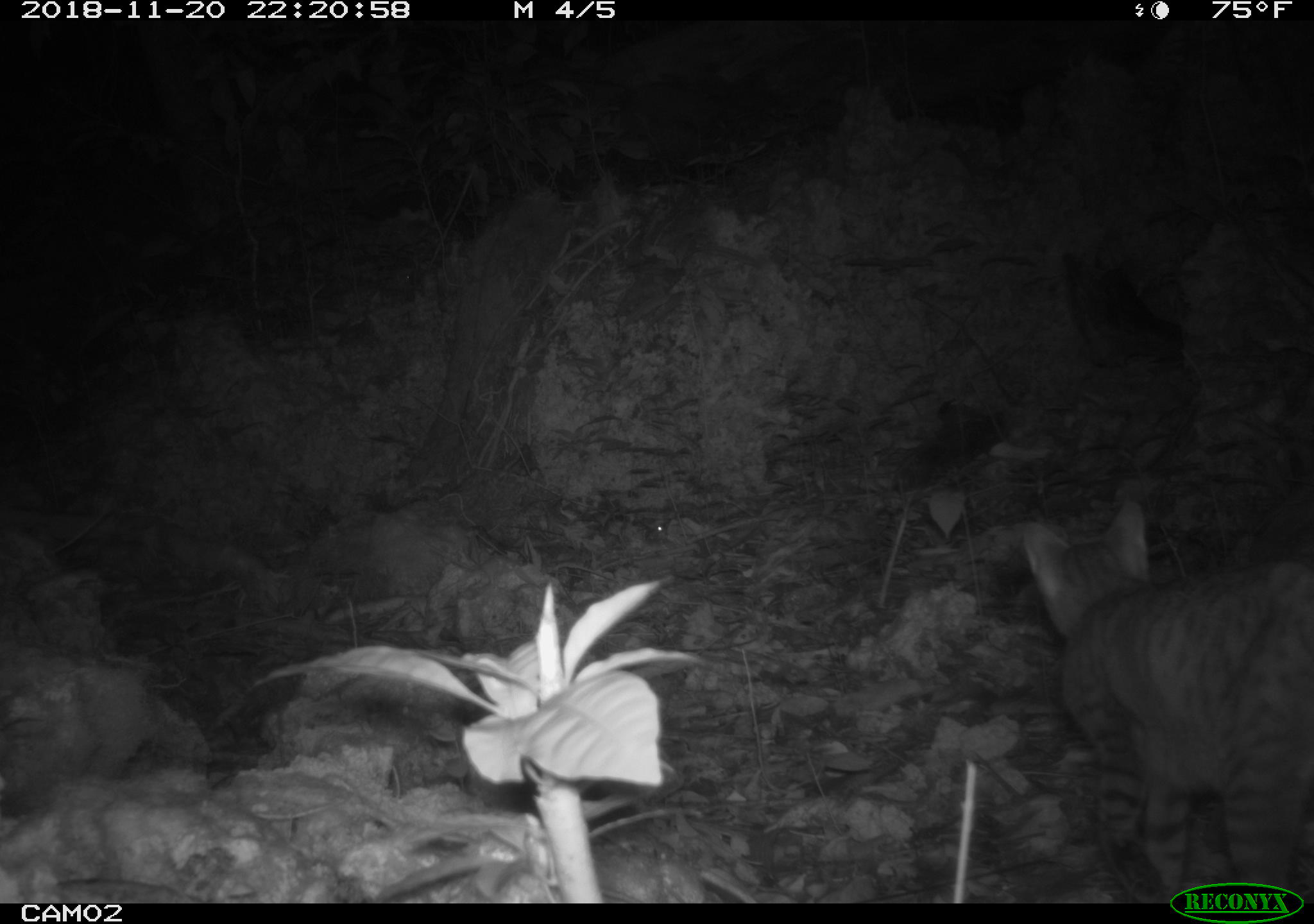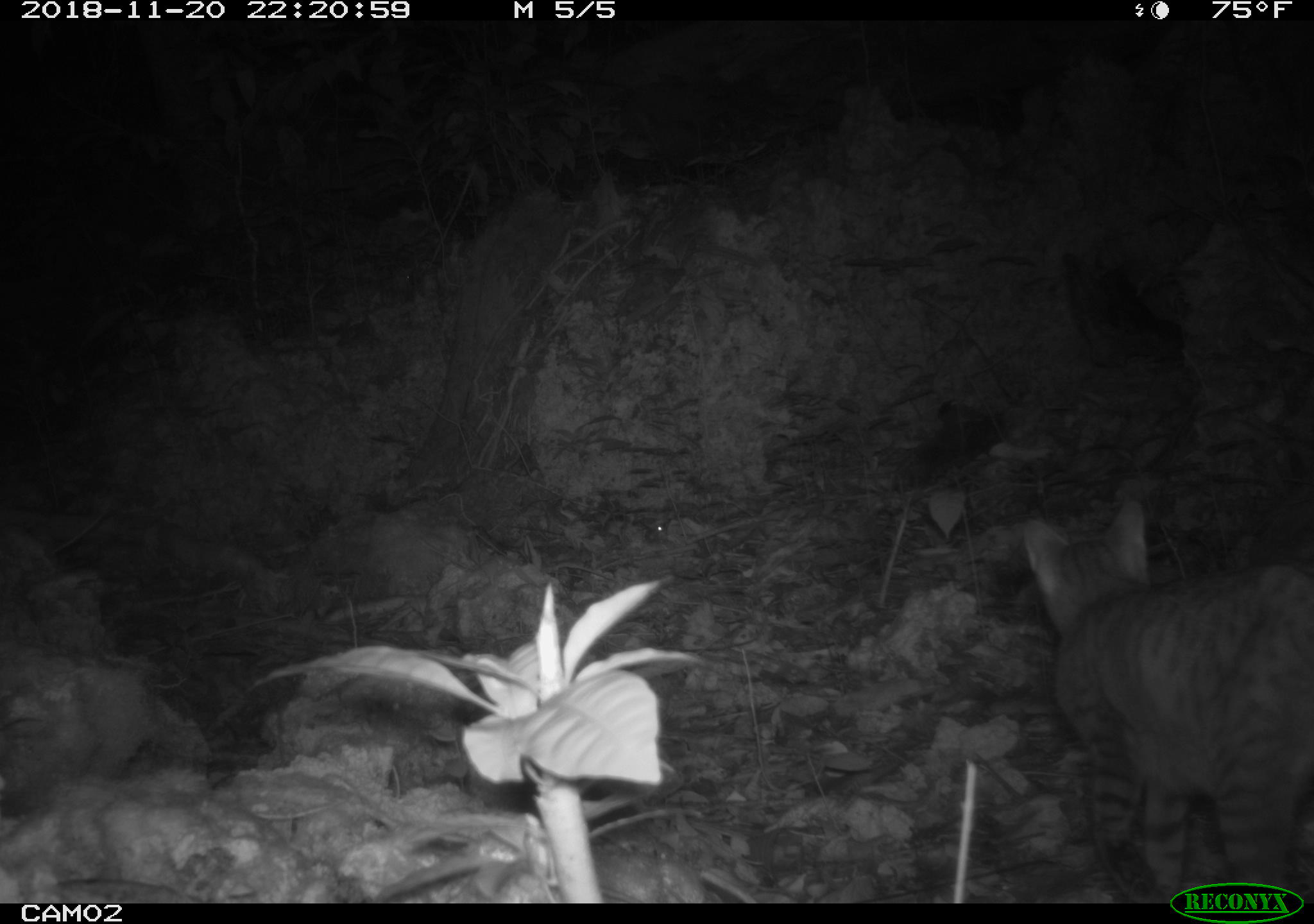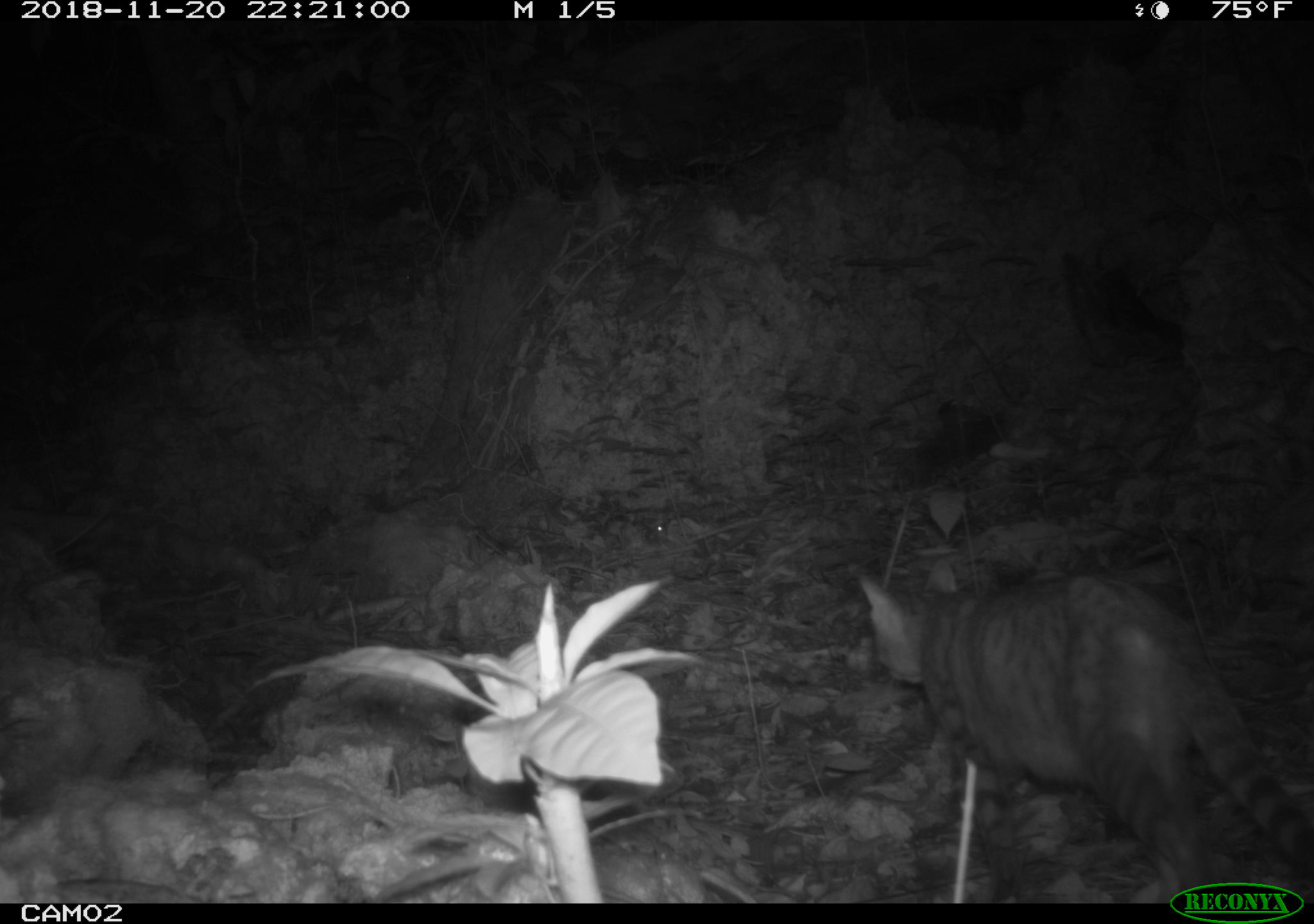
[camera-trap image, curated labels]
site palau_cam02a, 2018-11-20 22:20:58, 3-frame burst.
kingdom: Animalia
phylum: Chordata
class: Mammalia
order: Carnivora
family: Felidae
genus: Felis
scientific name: Felis catus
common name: cat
Cat (Felis catus).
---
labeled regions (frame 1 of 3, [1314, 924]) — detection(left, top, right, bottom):
cat: detection(1015, 483, 1314, 902)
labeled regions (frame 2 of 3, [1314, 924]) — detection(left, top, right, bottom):
cat: detection(1016, 487, 1314, 903)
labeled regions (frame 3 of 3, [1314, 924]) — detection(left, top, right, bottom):
cat: detection(846, 558, 1311, 903)